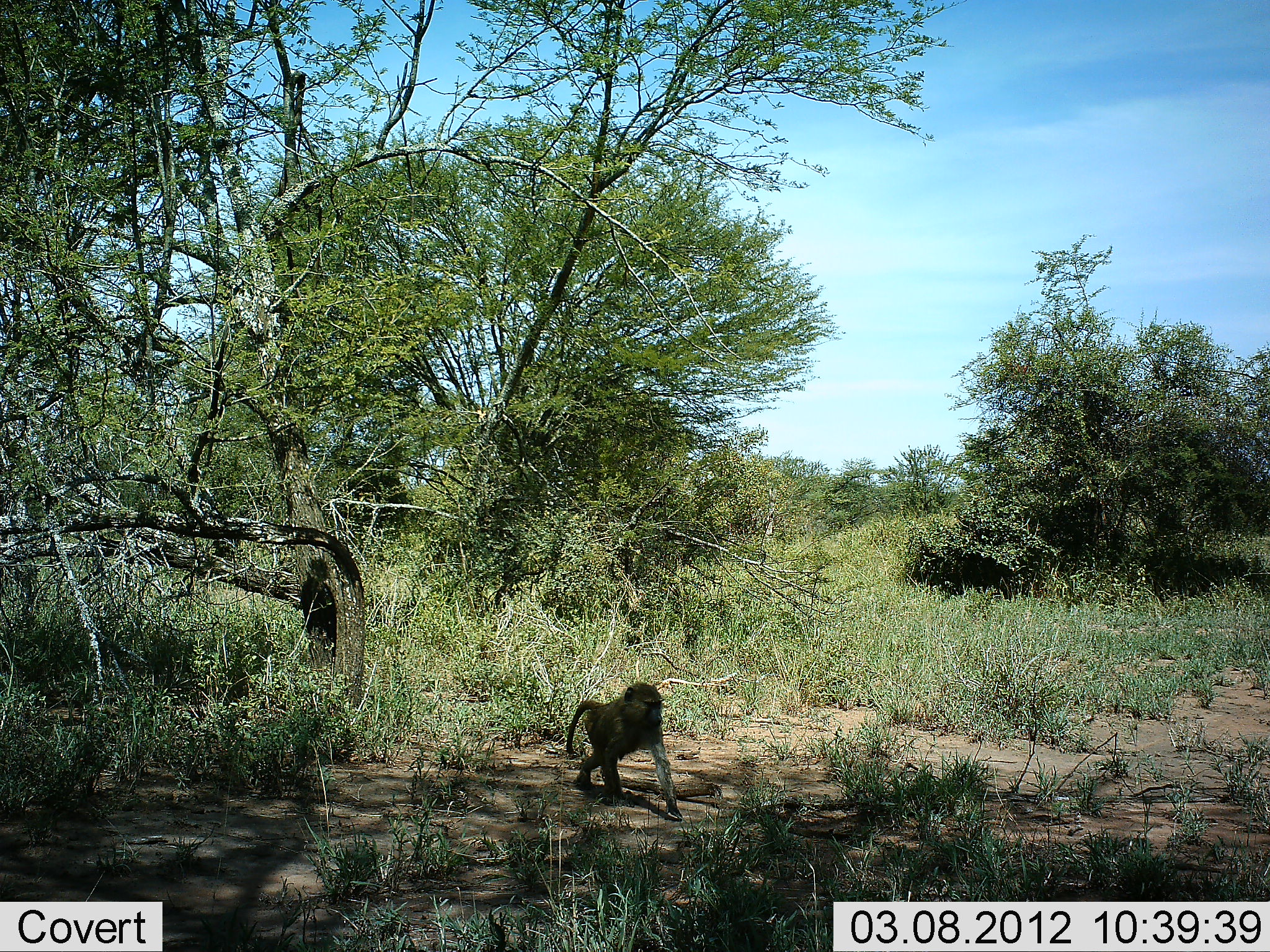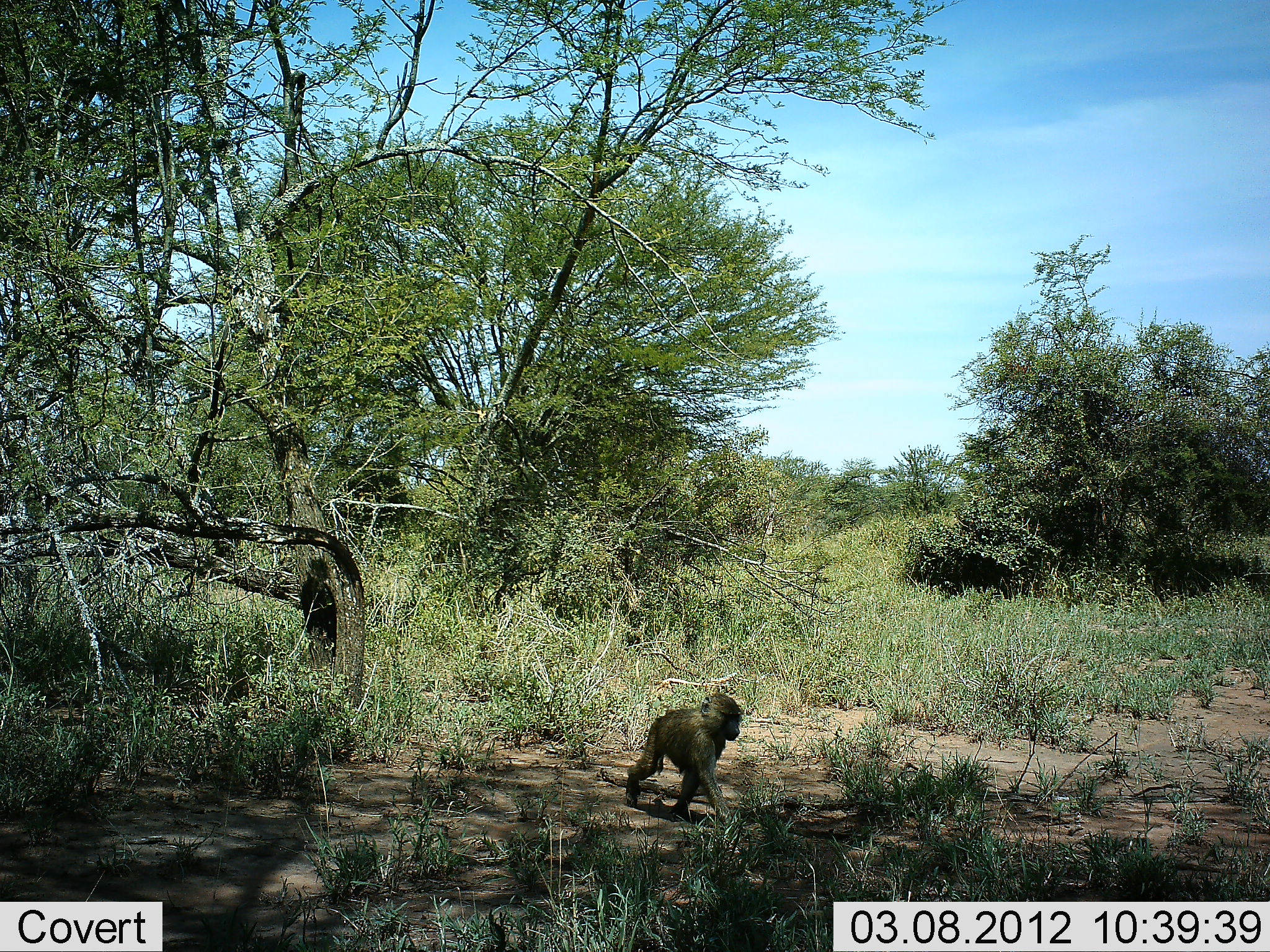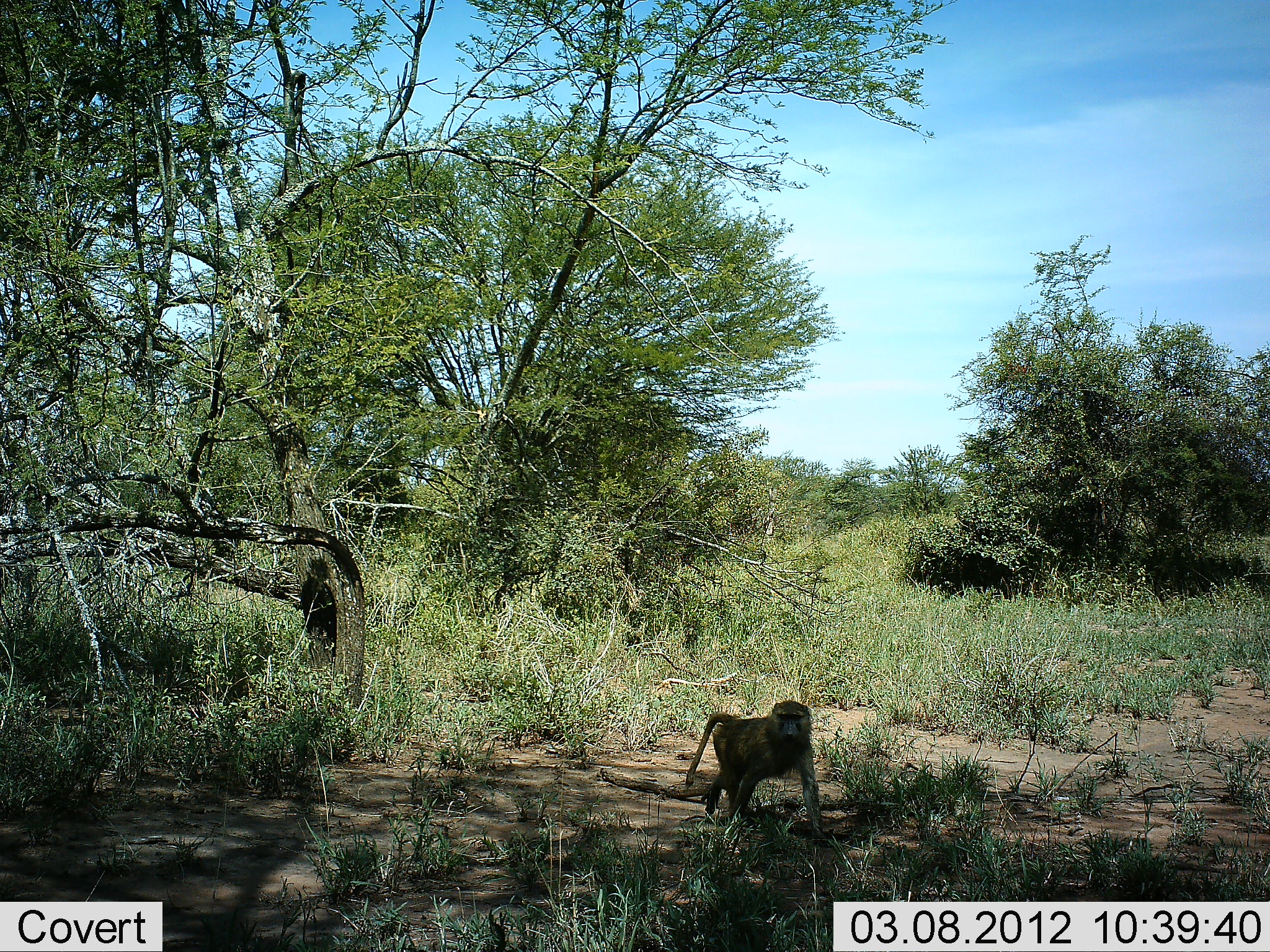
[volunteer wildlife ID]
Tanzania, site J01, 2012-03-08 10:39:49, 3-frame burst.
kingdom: Animalia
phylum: Chordata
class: Mammalia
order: Primates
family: Cercopithecidae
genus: Papio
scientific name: Papio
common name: baboon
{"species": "baboon (Papio)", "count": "1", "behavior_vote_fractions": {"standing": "0%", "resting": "5%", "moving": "100%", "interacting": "0%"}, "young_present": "25%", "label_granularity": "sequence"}